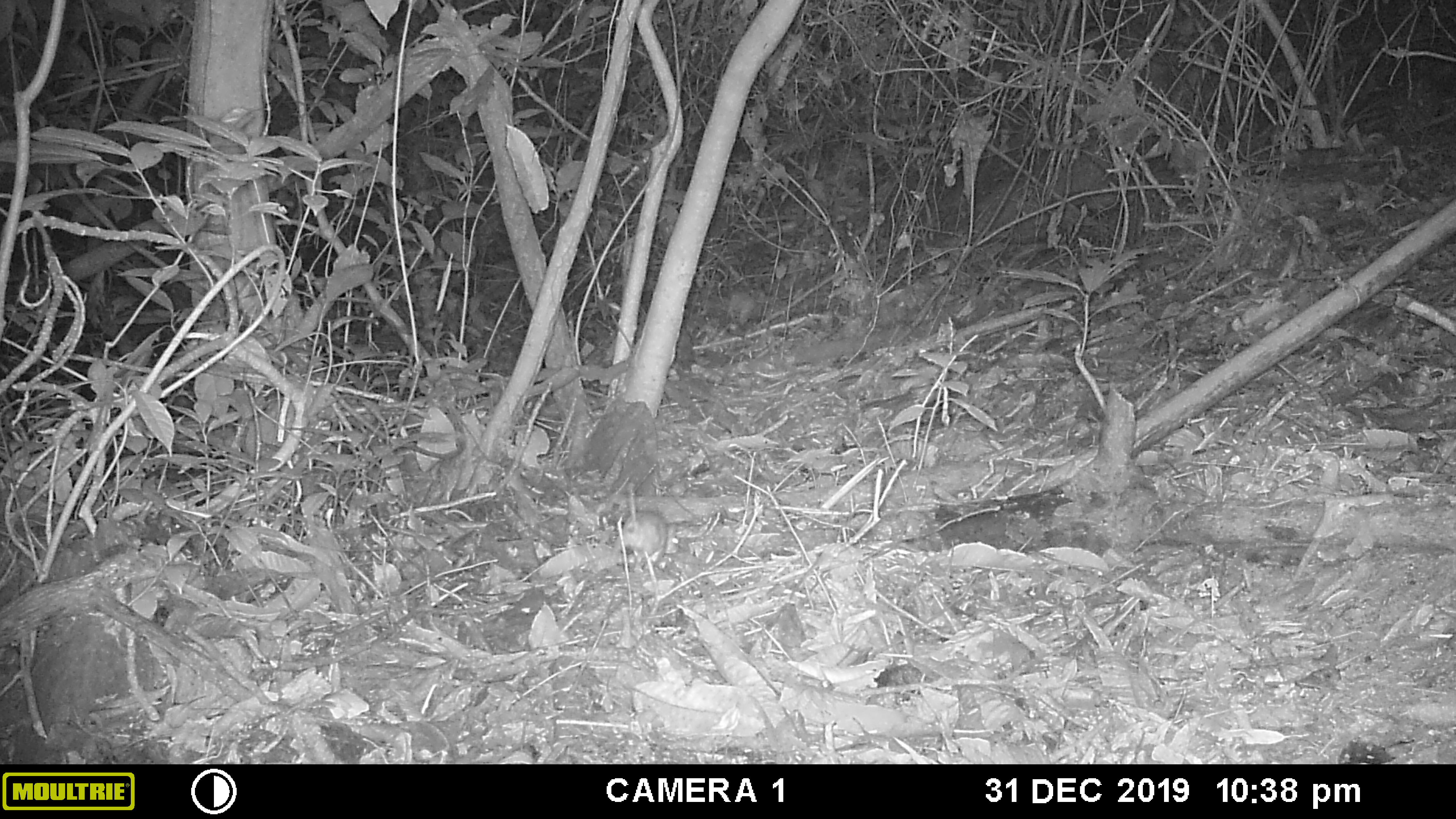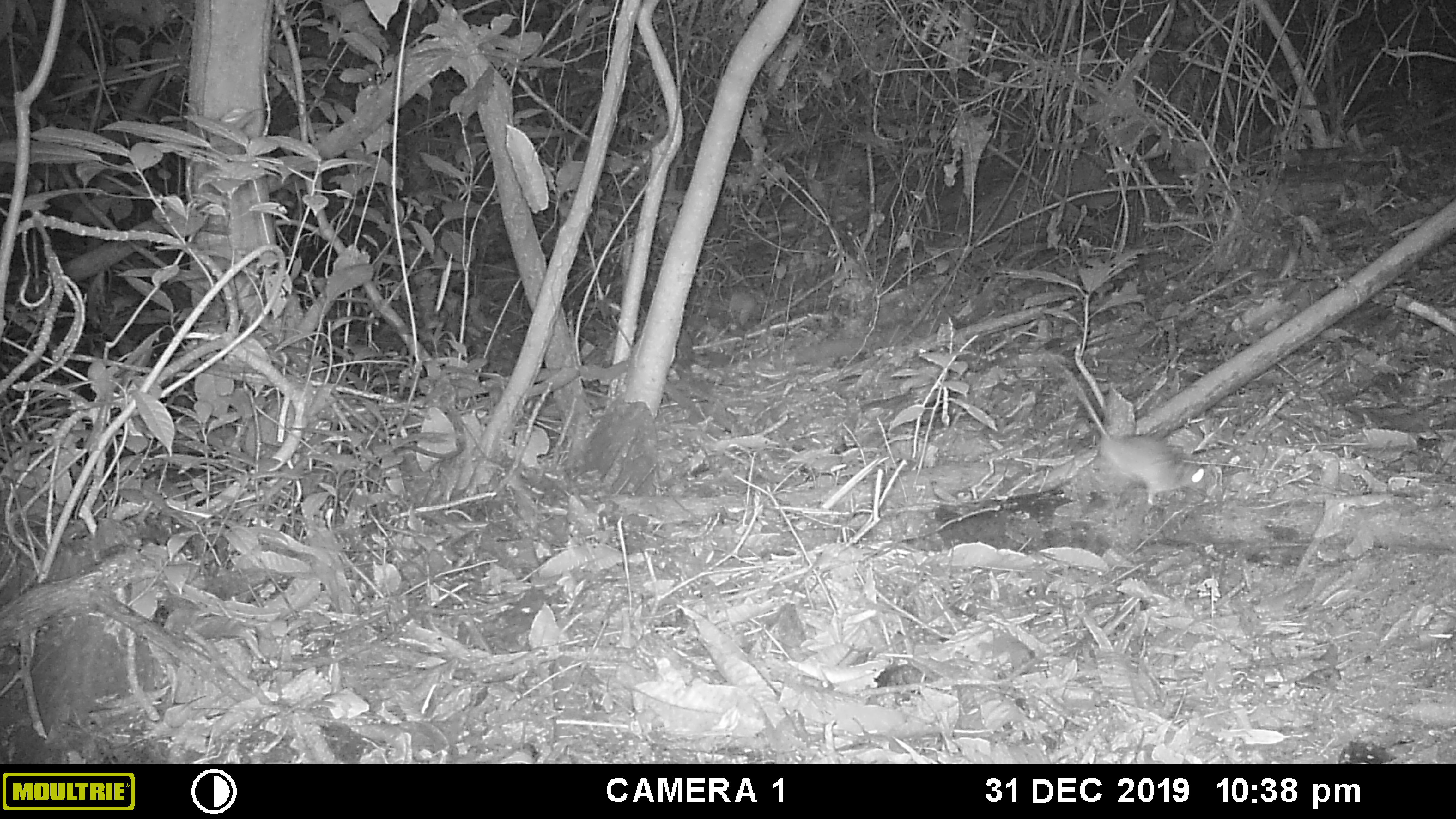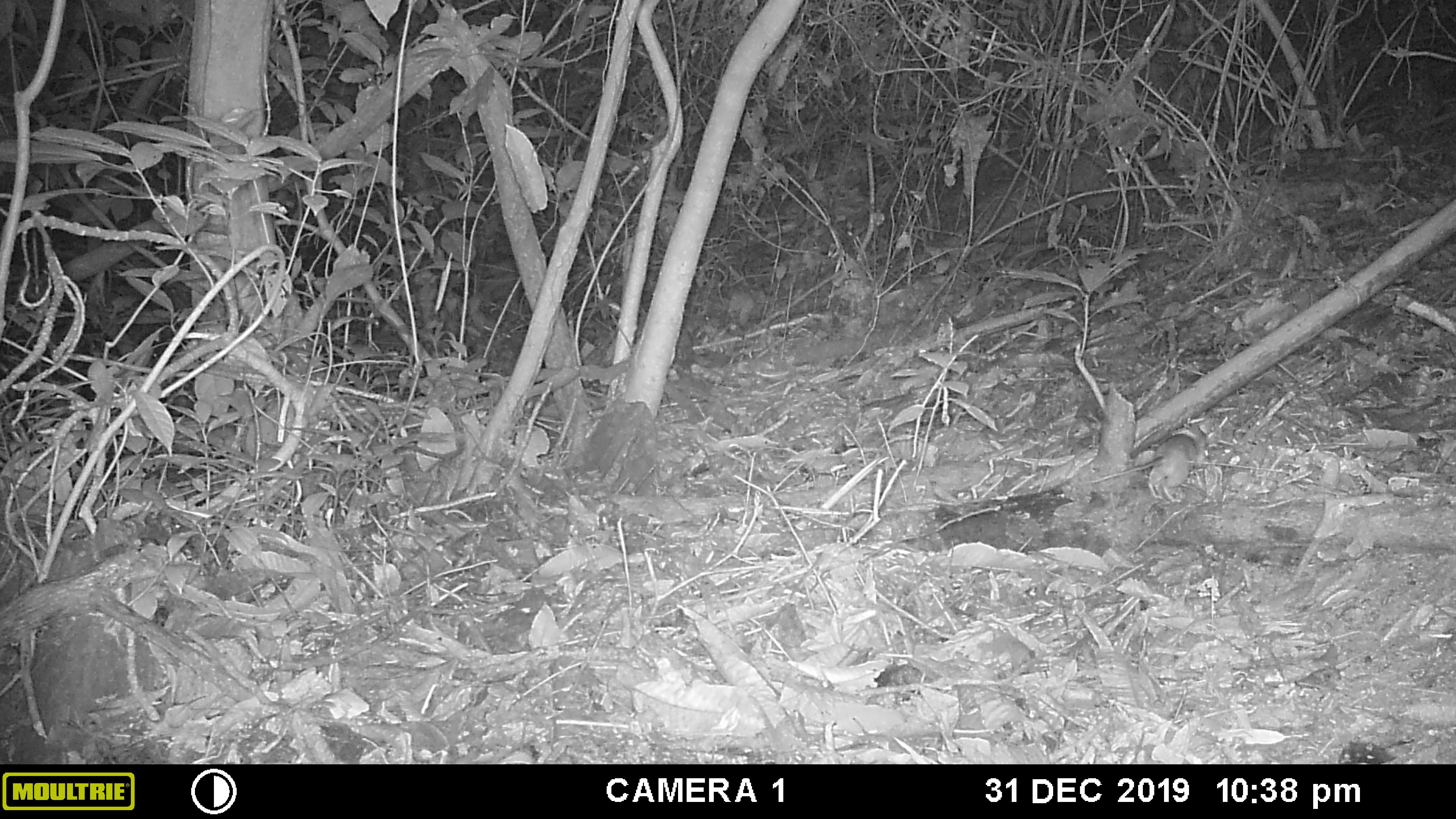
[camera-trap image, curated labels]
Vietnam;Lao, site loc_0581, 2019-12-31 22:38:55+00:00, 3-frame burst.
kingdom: Animalia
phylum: Chordata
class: Mammalia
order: Rodentia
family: Muridae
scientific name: Muridae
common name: old-world mice and rats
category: unidentified murid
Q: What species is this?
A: Unidentified murid (old-world mice and rats) (Muridae).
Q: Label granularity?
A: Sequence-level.